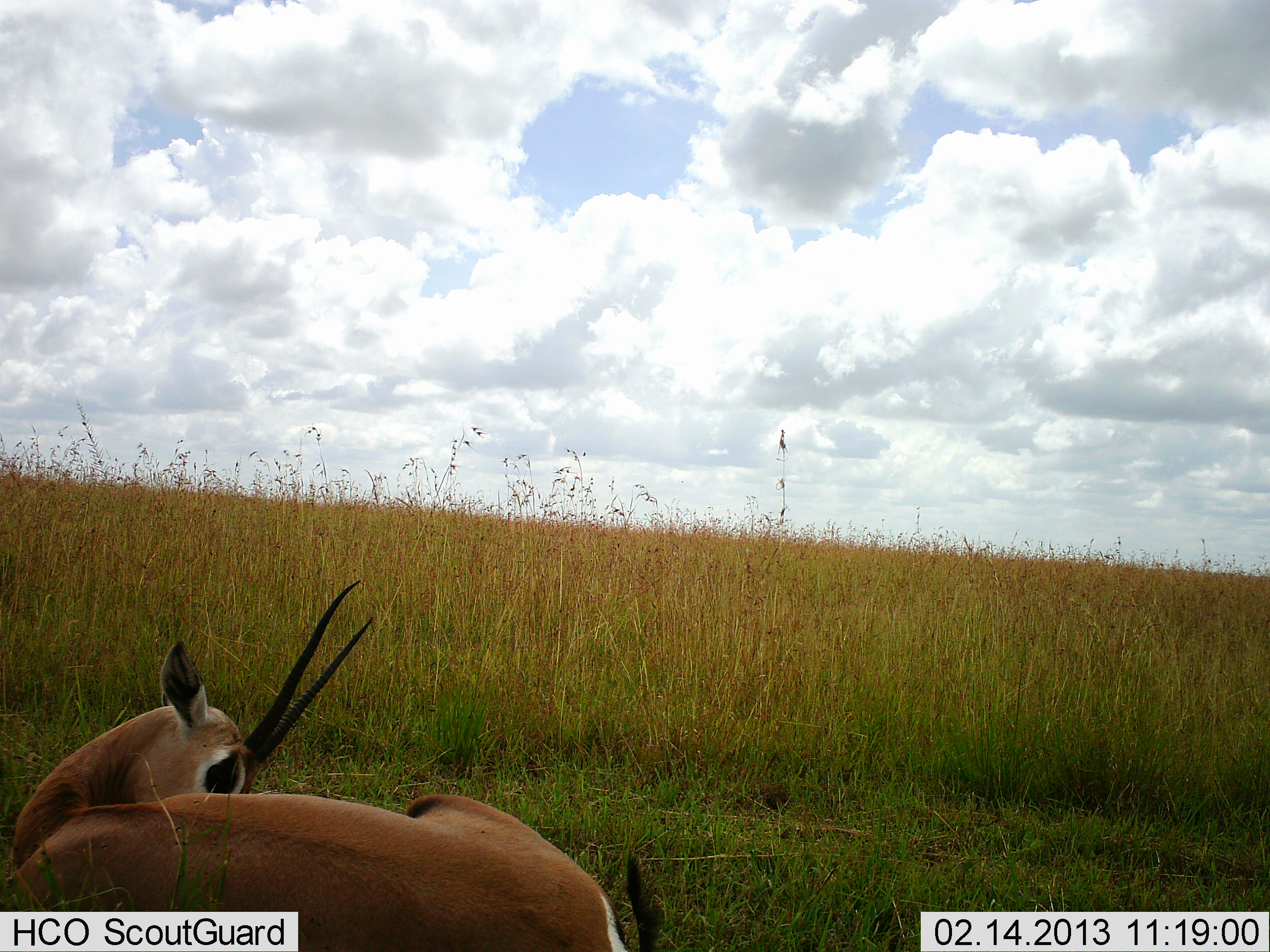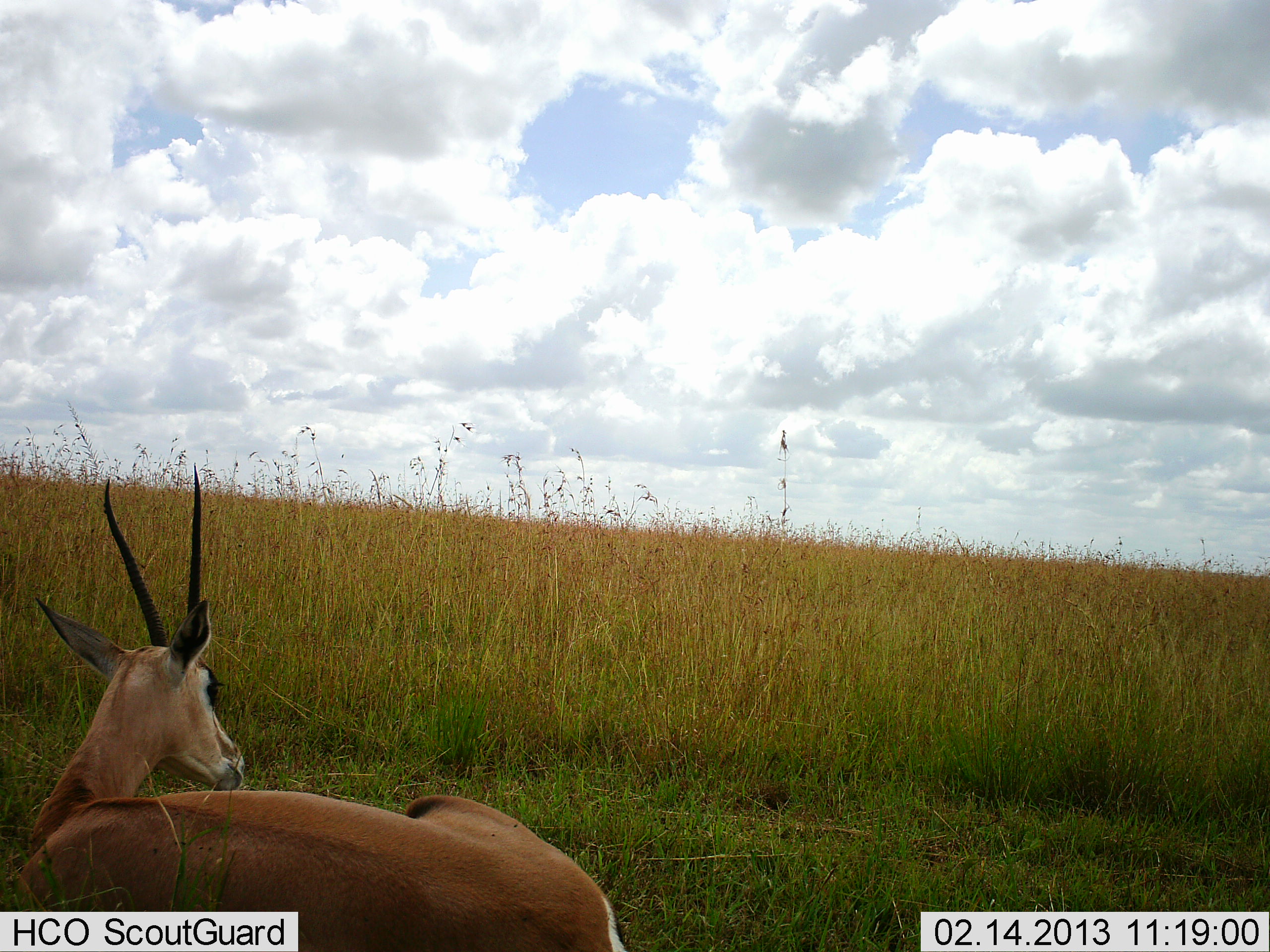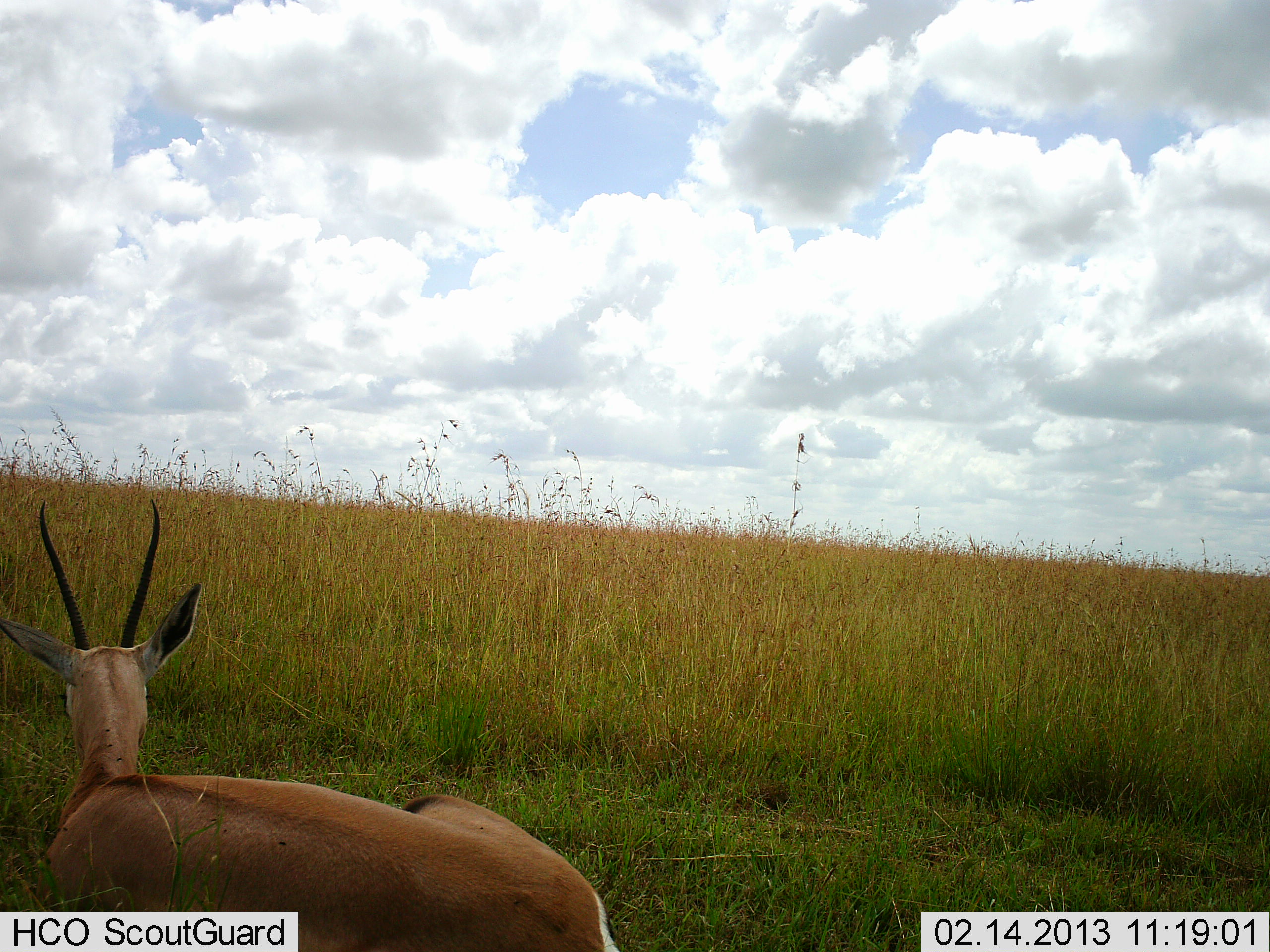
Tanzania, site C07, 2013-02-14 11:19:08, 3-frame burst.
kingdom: Animalia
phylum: Chordata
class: Mammalia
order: Artiodactyla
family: Bovidae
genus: Nanger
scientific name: Nanger granti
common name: grant's gazelle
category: gazellegrants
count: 1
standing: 0%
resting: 100%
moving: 0%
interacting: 0%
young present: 0%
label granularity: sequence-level